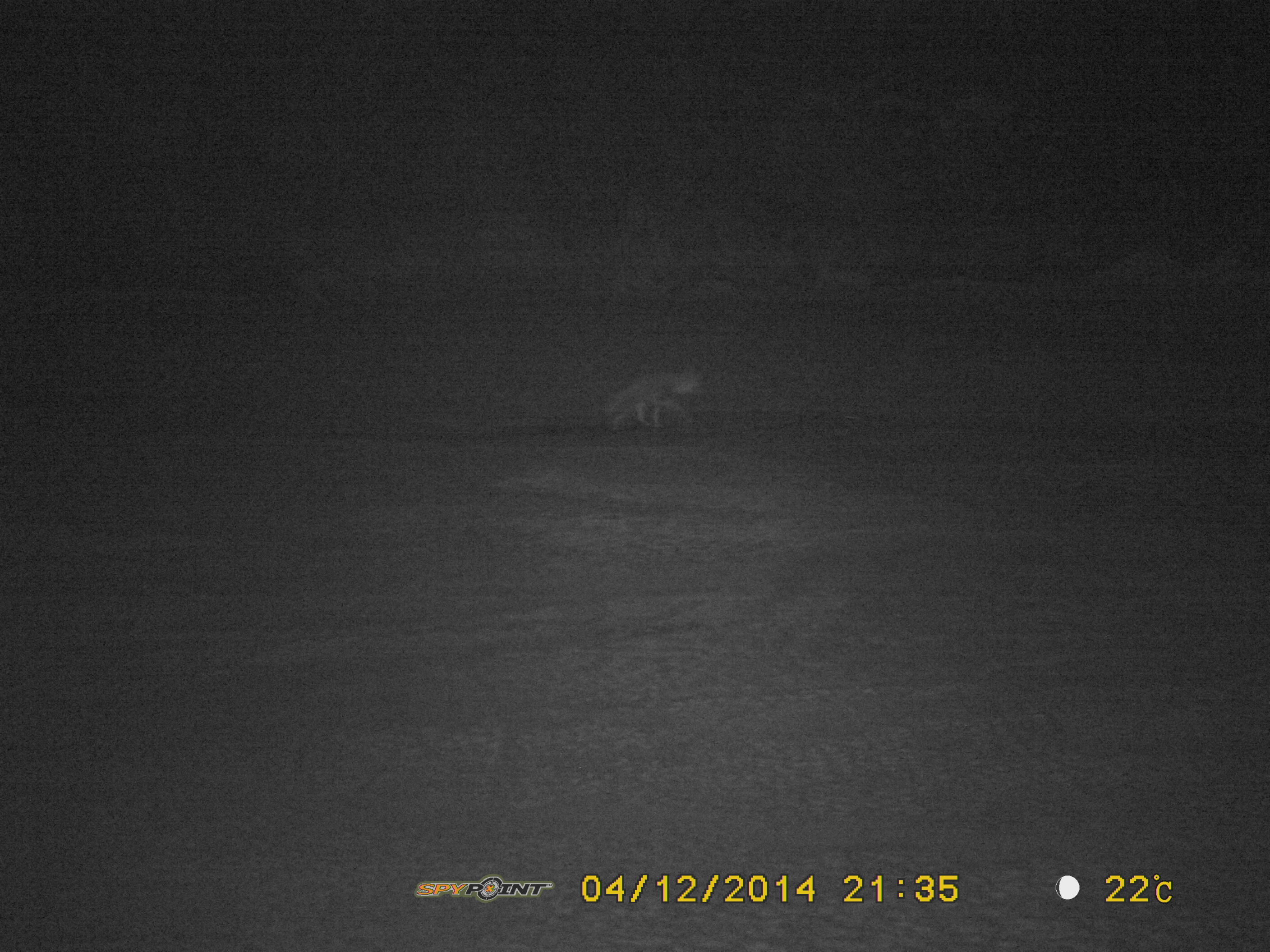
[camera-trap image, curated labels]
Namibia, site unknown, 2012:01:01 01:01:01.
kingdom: Animalia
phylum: Chordata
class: Mammalia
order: Carnivora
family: Hyaenidae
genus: Parahyaena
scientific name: Parahyaena brunnea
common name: brown hyena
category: hyaena brunnea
Hyaena brunnea (brown hyena) (Parahyaena brunnea).